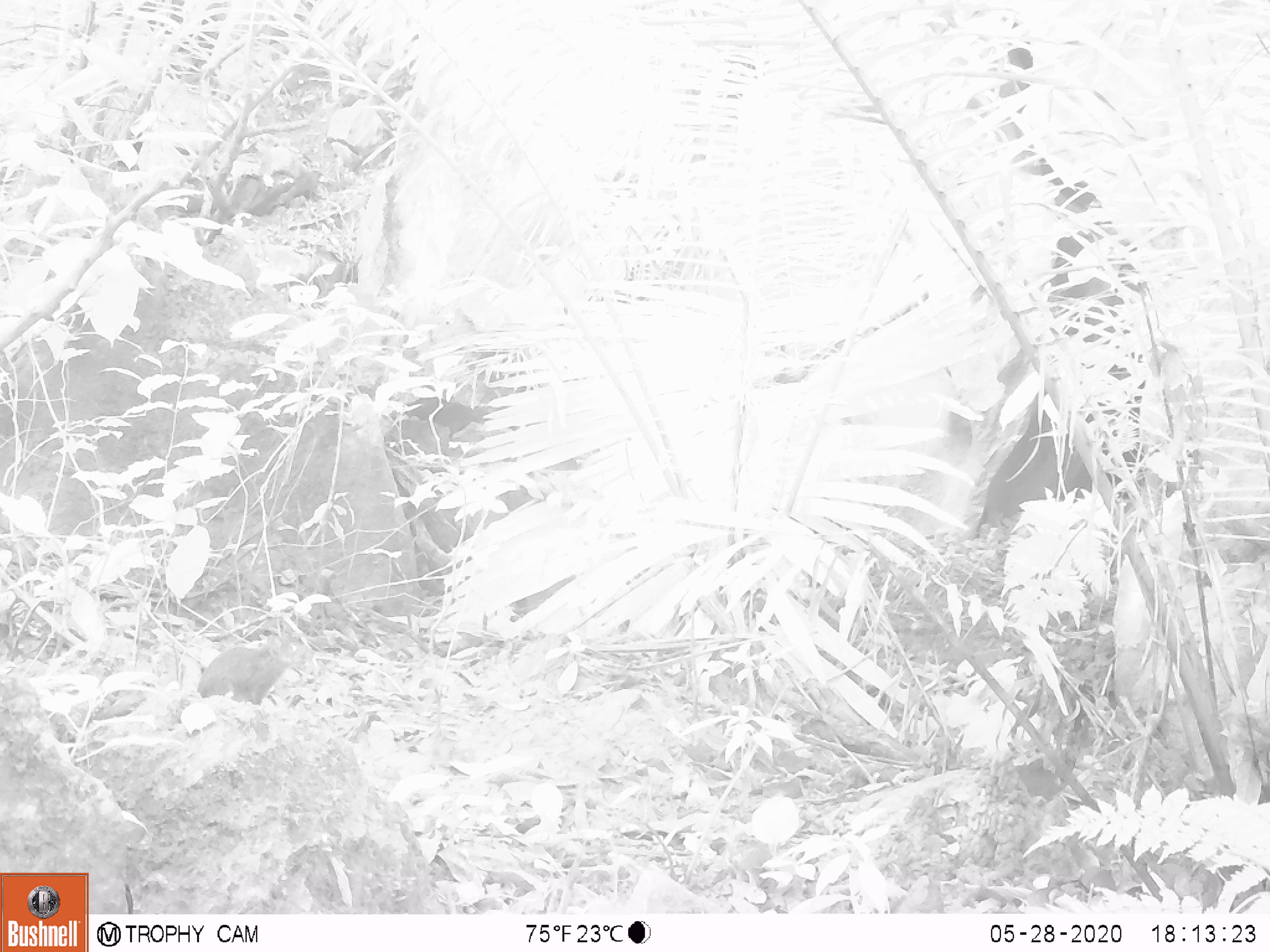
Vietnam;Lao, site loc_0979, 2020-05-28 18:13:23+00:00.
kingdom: Animalia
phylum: Chordata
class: Mammalia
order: Rodentia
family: Sciuridae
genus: Dremomys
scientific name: Dremomys rufigenis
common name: red-cheeked squirrel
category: red cheeked squirrel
Red cheeked squirrel (red-cheeked squirrel) (Dremomys rufigenis). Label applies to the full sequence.